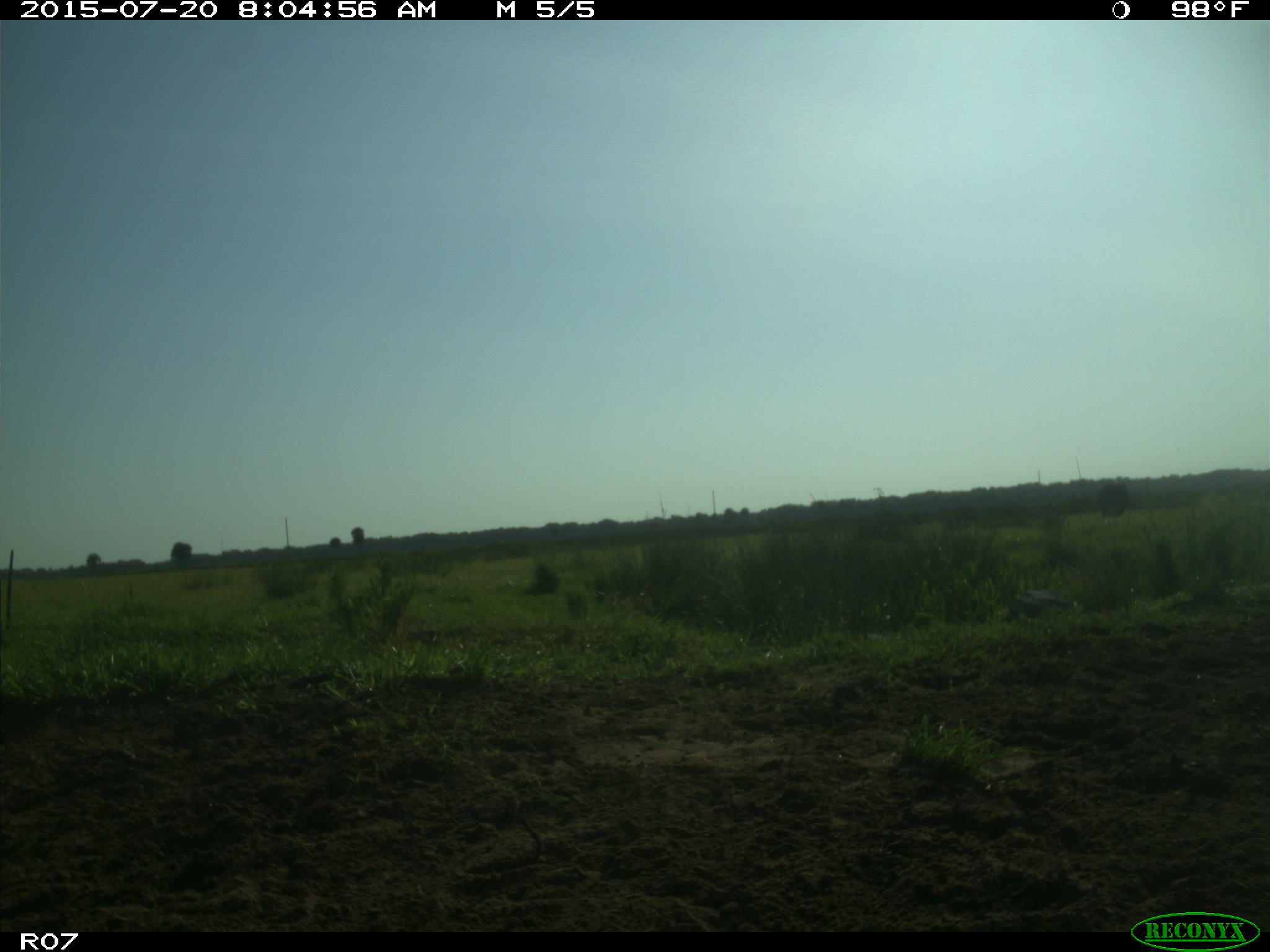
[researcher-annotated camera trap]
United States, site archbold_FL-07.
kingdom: Animalia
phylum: Chordata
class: Mammalia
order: Artiodactyla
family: Bovidae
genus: Bos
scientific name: Bos taurus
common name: domestic cow